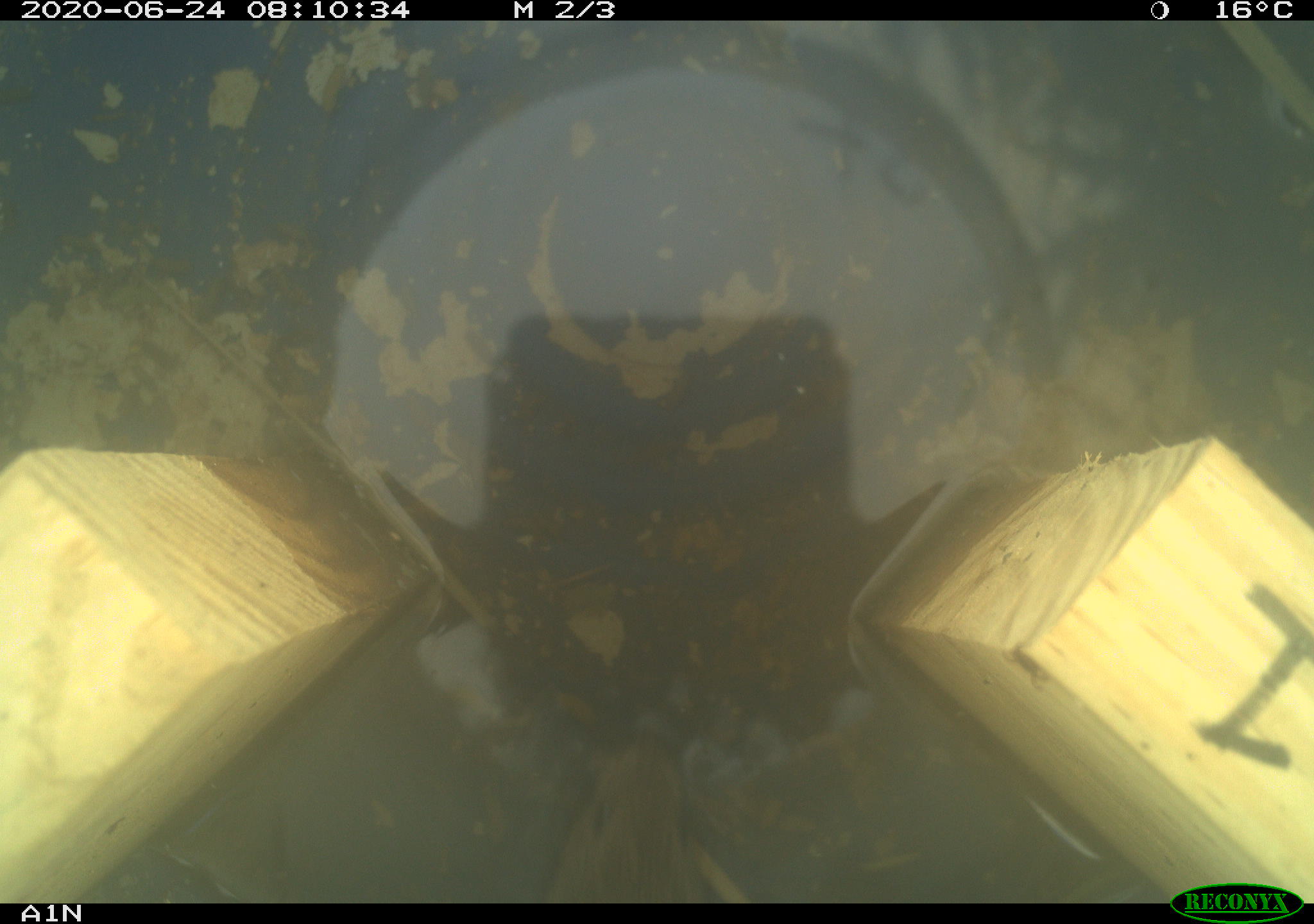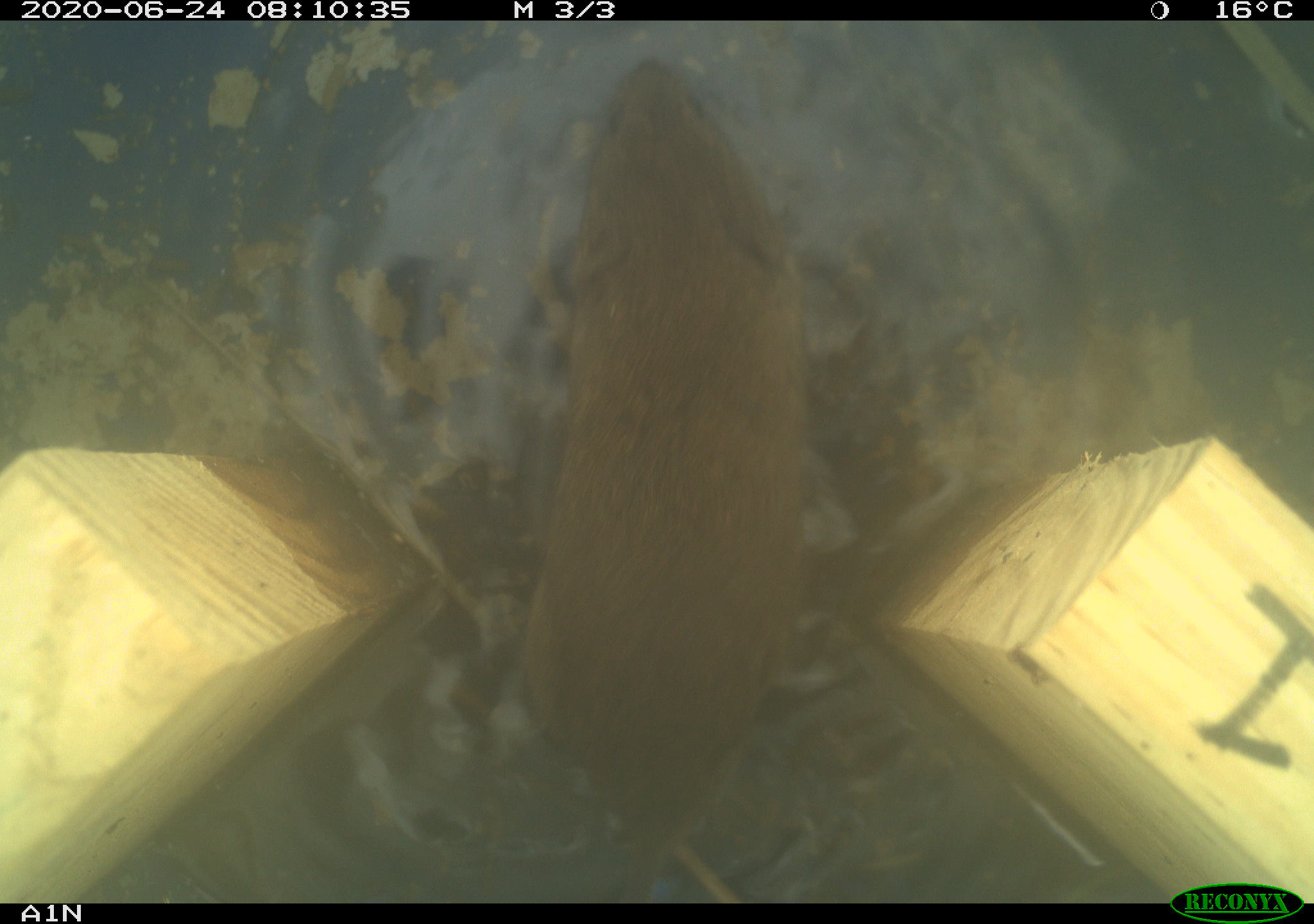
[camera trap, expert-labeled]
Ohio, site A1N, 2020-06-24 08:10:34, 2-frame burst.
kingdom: Animalia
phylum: Chordata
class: Mammalia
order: Rodentia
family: Cricetidae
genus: Microtus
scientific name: Microtus pennsylvanicus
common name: meadow vole